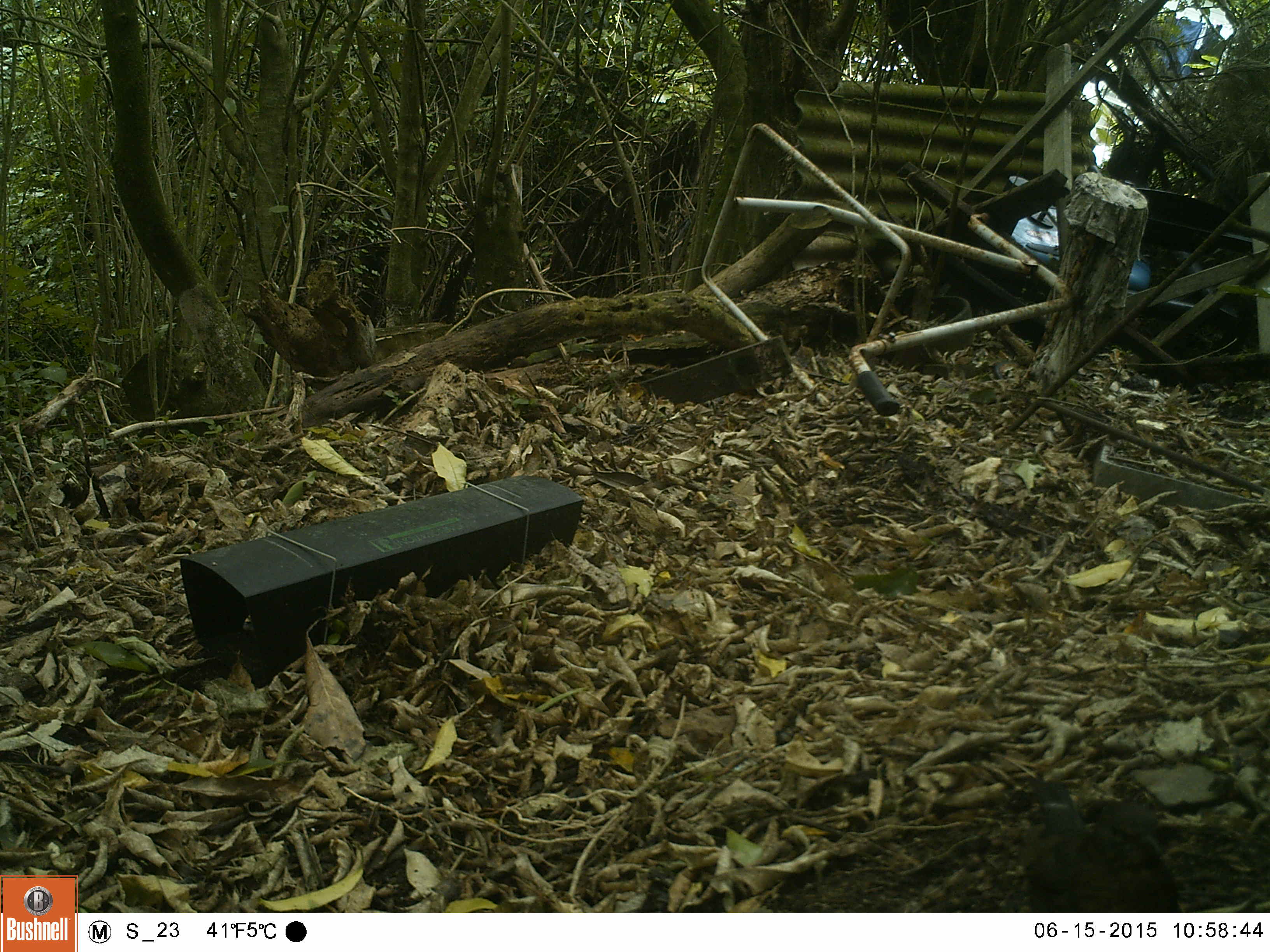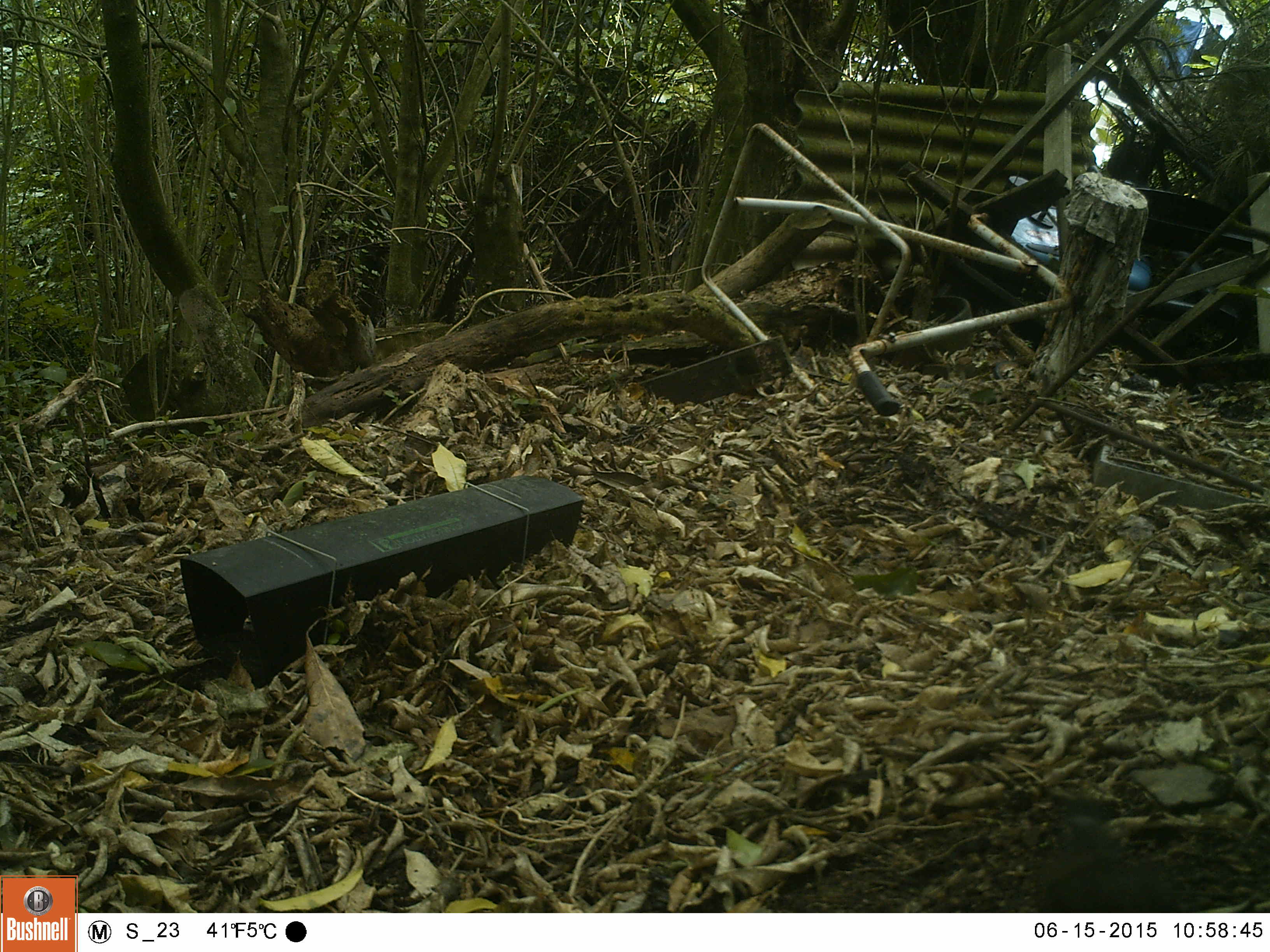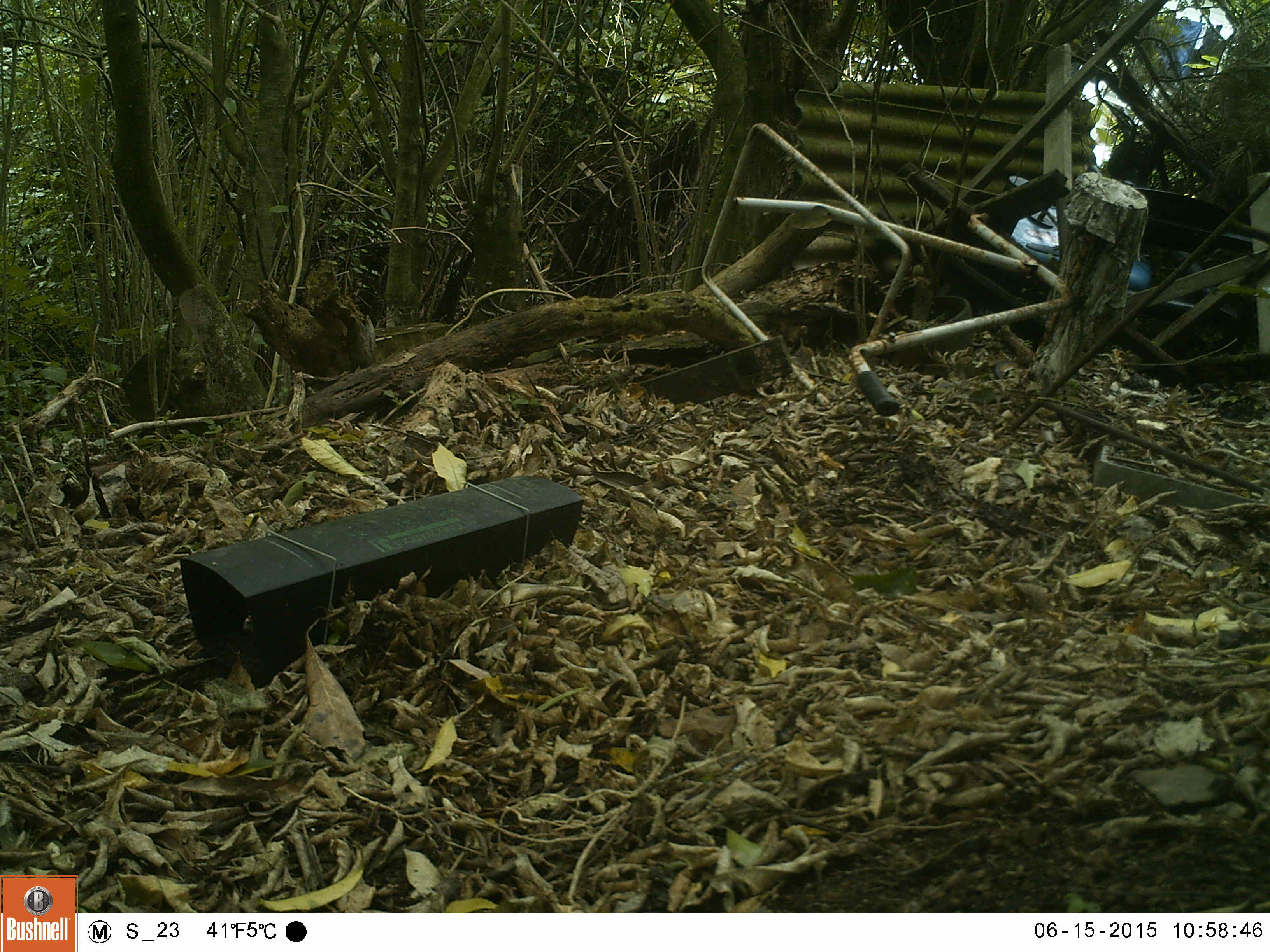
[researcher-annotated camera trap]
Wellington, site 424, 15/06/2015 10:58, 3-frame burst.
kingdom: Animalia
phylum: Chordata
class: Aves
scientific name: Aves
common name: bird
Bird (Aves).